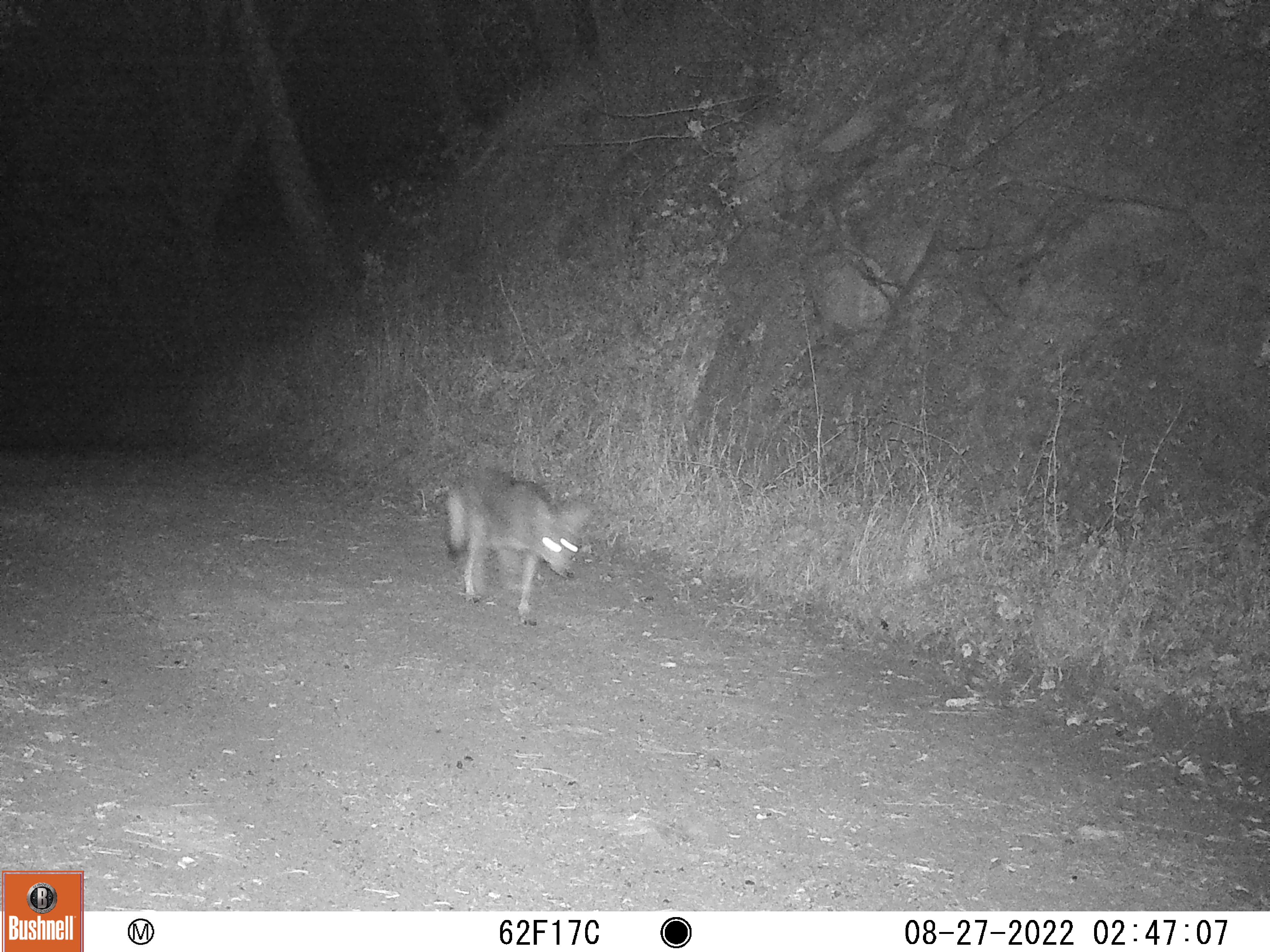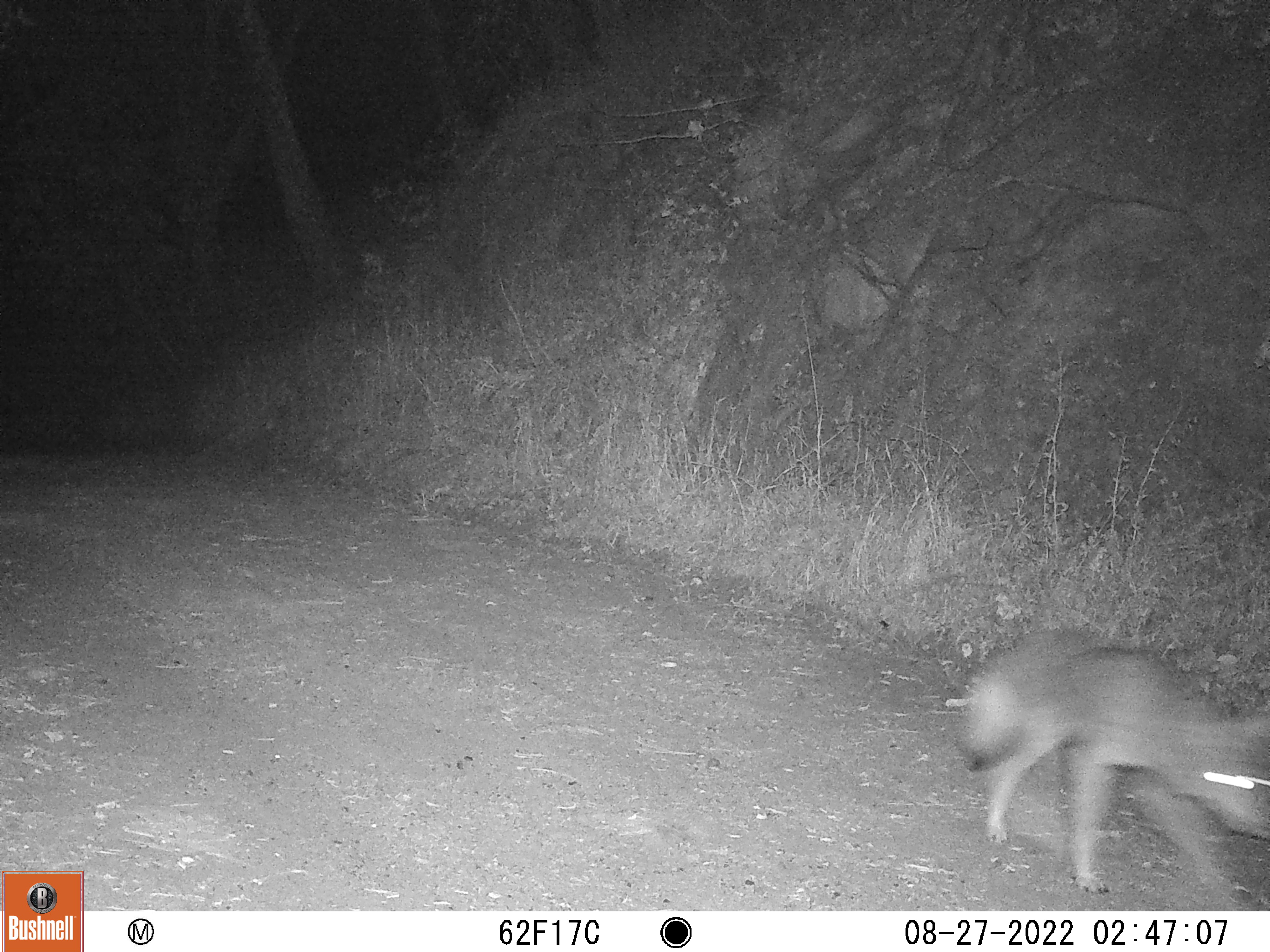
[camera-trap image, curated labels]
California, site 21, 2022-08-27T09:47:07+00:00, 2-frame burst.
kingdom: Animalia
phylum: Chordata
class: Mammalia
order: Carnivora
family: Canidae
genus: Canis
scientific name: Canis latrans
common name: coyote